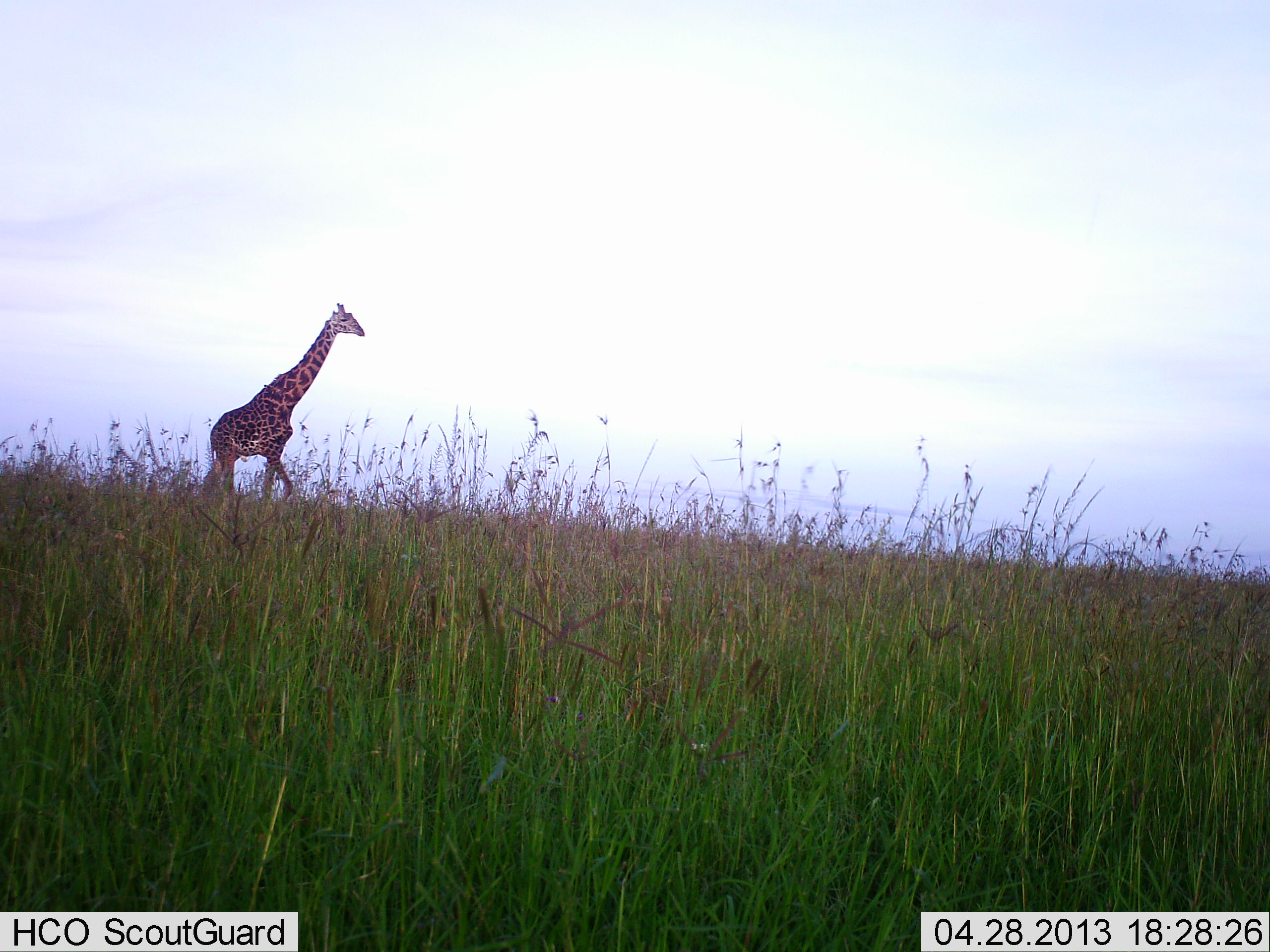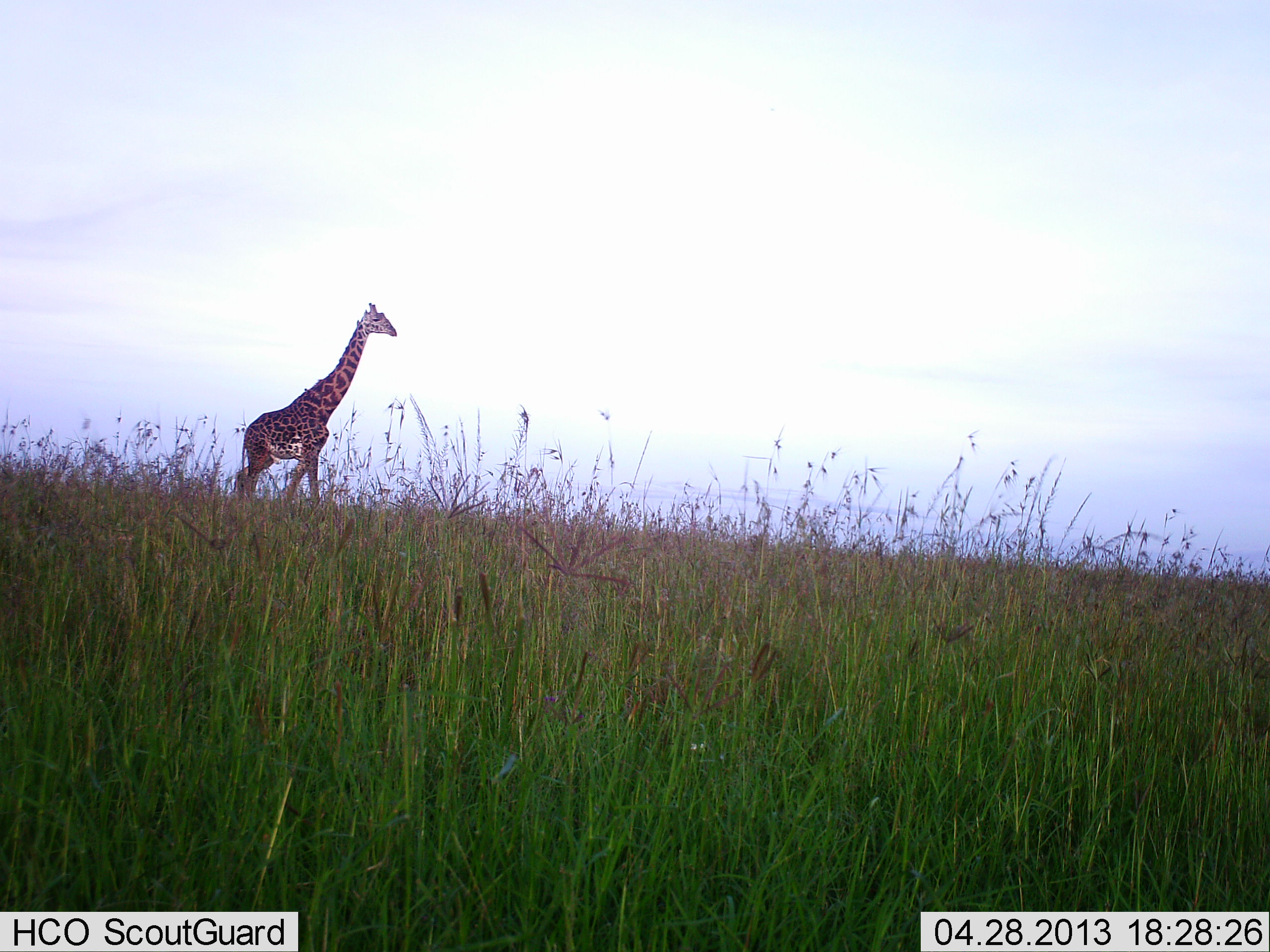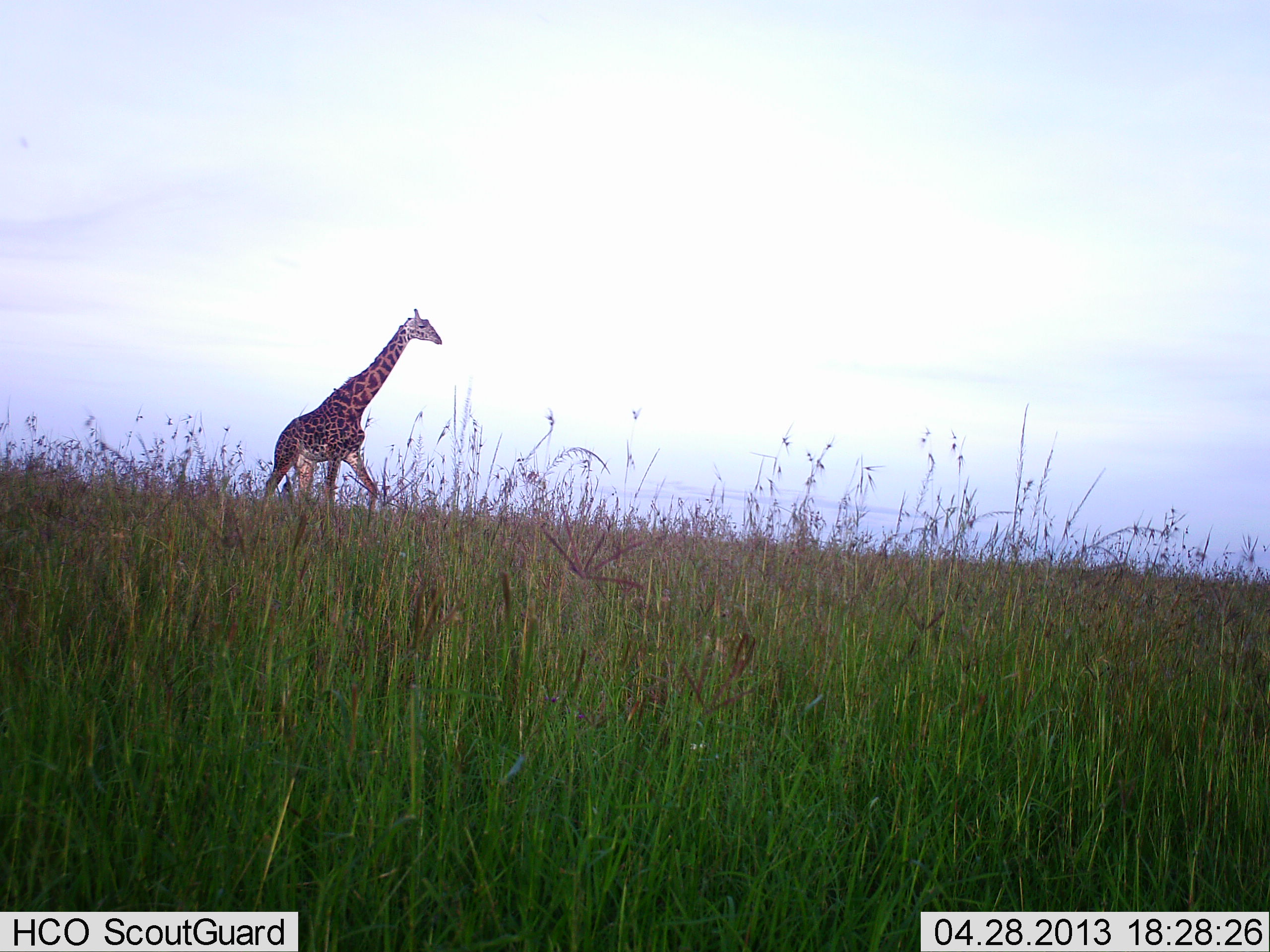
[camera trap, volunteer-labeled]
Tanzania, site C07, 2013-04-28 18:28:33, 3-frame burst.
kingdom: Animalia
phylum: Chordata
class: Mammalia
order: Artiodactyla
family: Giraffidae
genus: Giraffa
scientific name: Giraffa camelopardalis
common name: giraffe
Giraffe (Giraffa camelopardalis), count 1. Behavior (volunteer vote fractions): standing 0%, resting 0%, moving 100%, interacting 0%. Young present (vote fraction): 0%. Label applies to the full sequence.